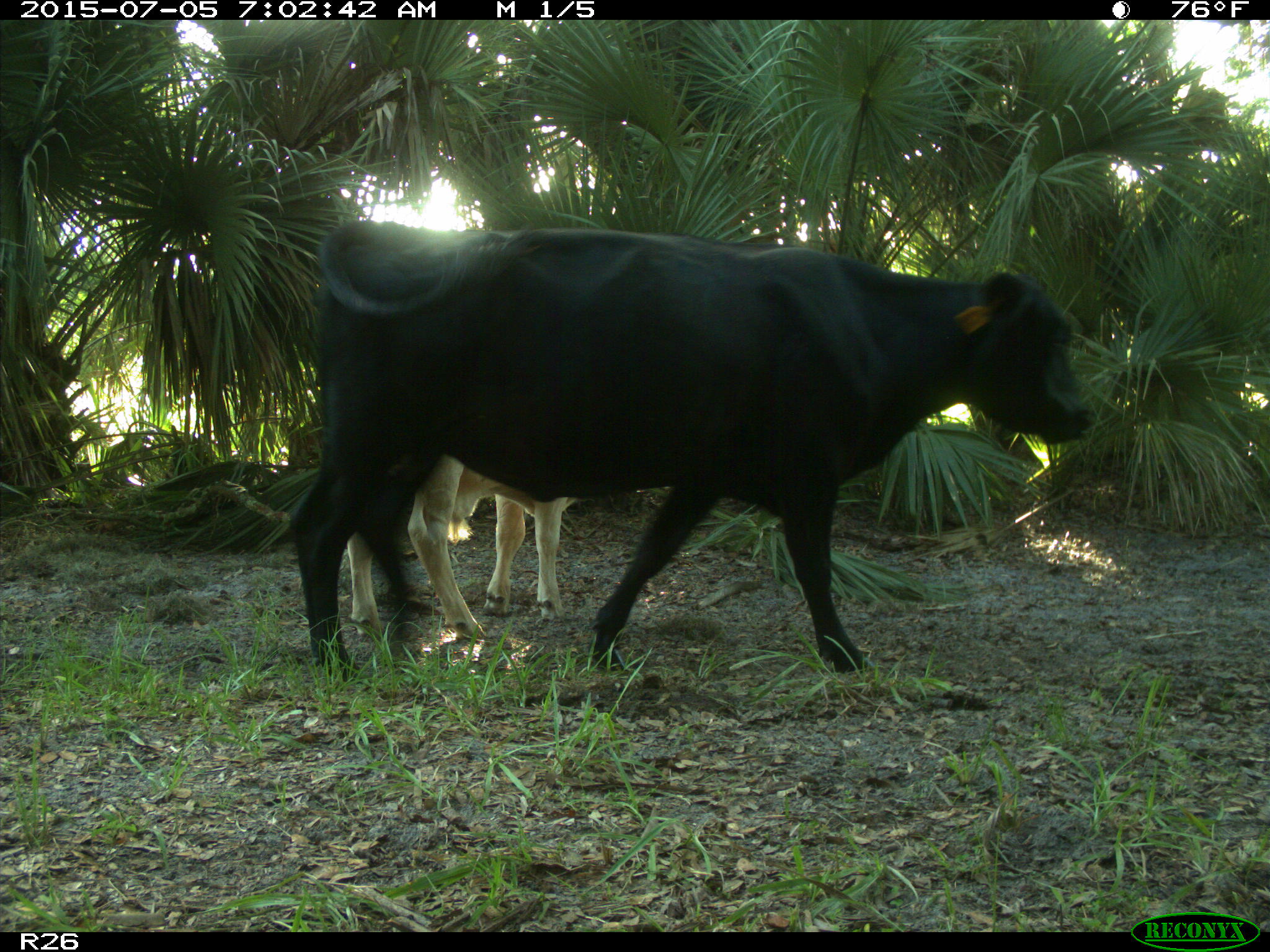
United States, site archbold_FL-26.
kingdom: Animalia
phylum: Chordata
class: Mammalia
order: Artiodactyla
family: Bovidae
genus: Bos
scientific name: Bos taurus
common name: domestic cow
Bos taurus (domestic cow).